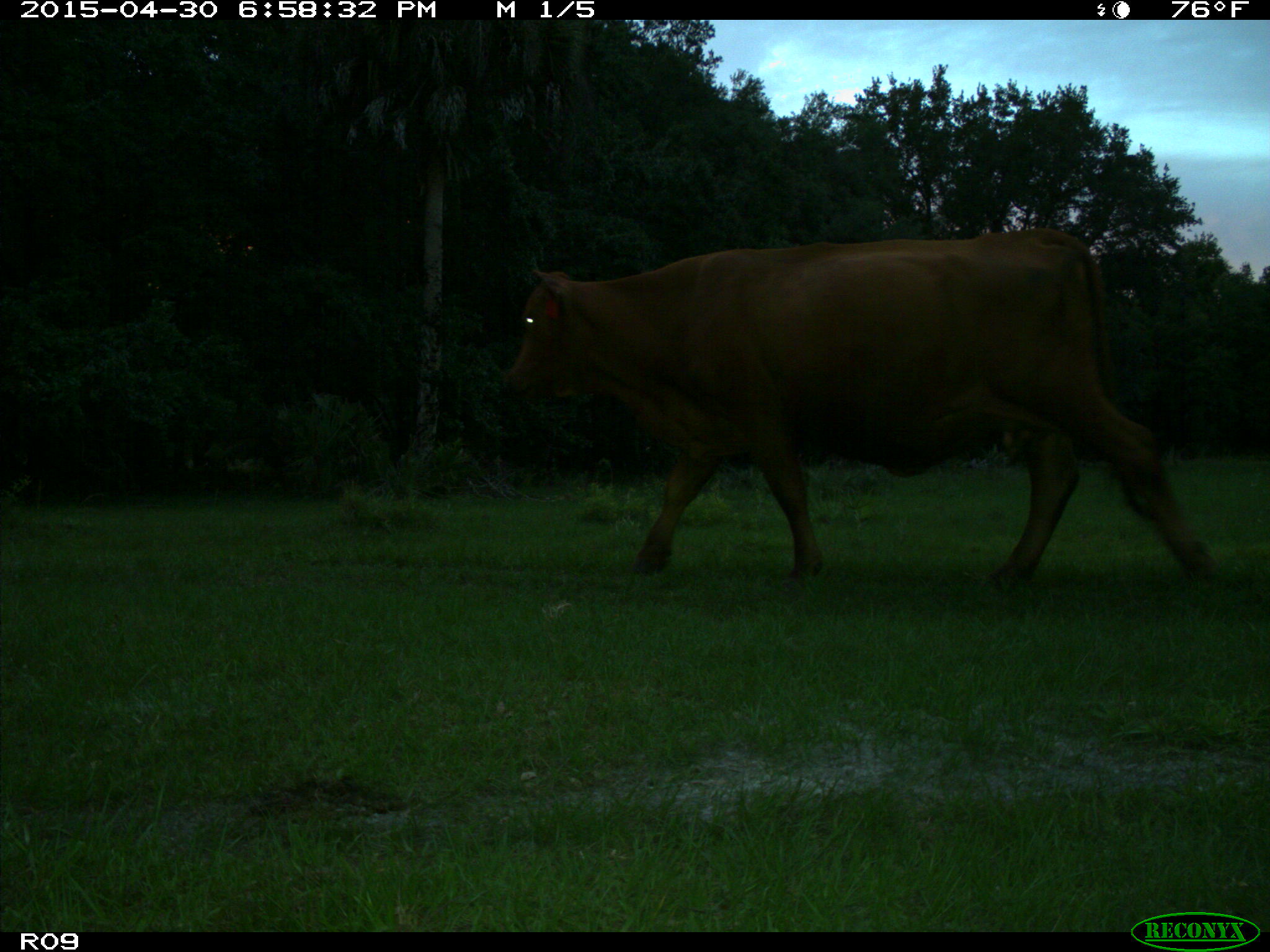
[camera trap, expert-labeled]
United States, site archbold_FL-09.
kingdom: Animalia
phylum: Chordata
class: Mammalia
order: Artiodactyla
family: Bovidae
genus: Bos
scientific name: Bos taurus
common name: domestic cow